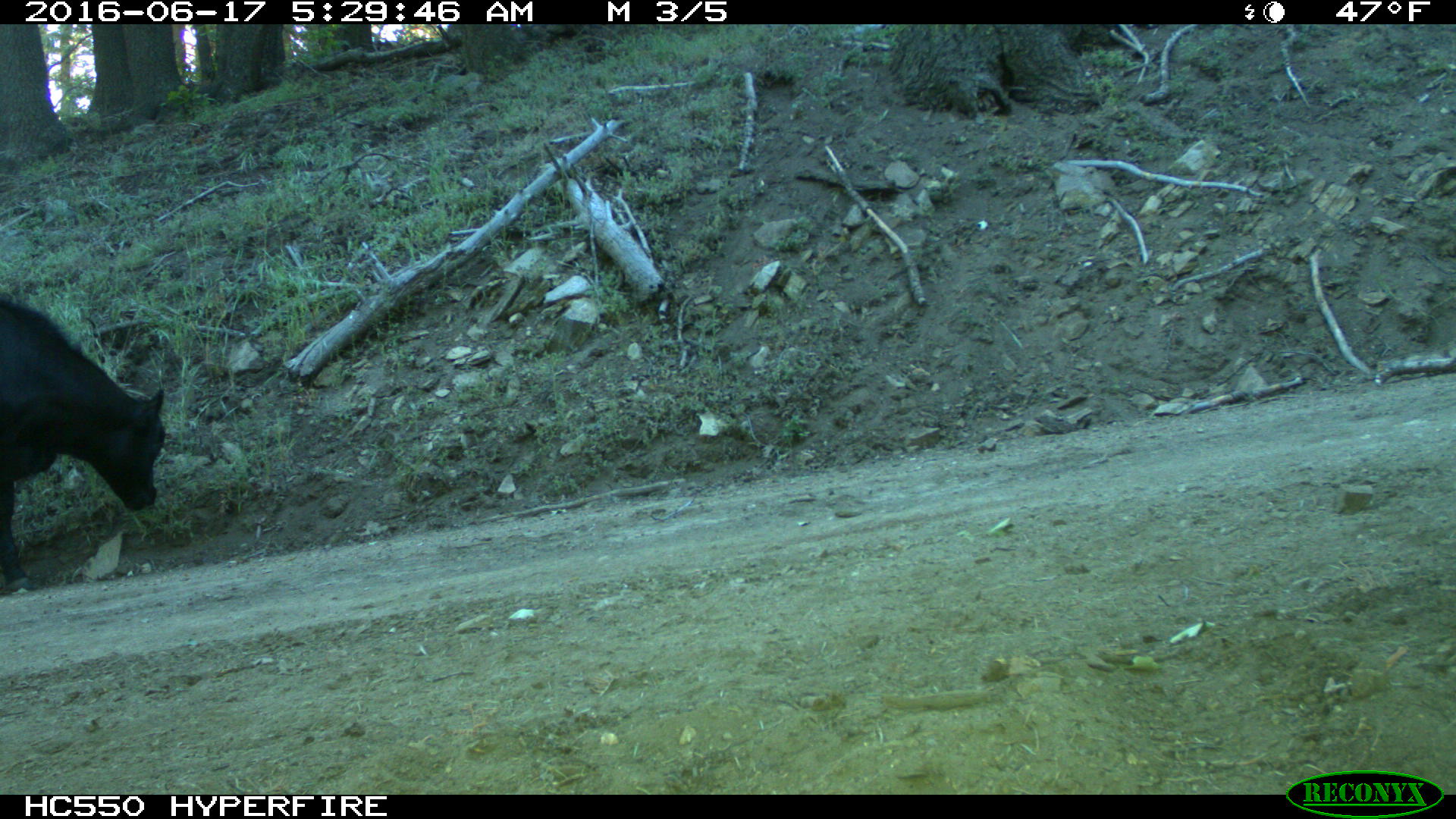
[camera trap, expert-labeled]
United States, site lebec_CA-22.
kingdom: Animalia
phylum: Chordata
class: Mammalia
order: Artiodactyla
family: Bovidae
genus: Bos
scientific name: Bos taurus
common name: domestic cow